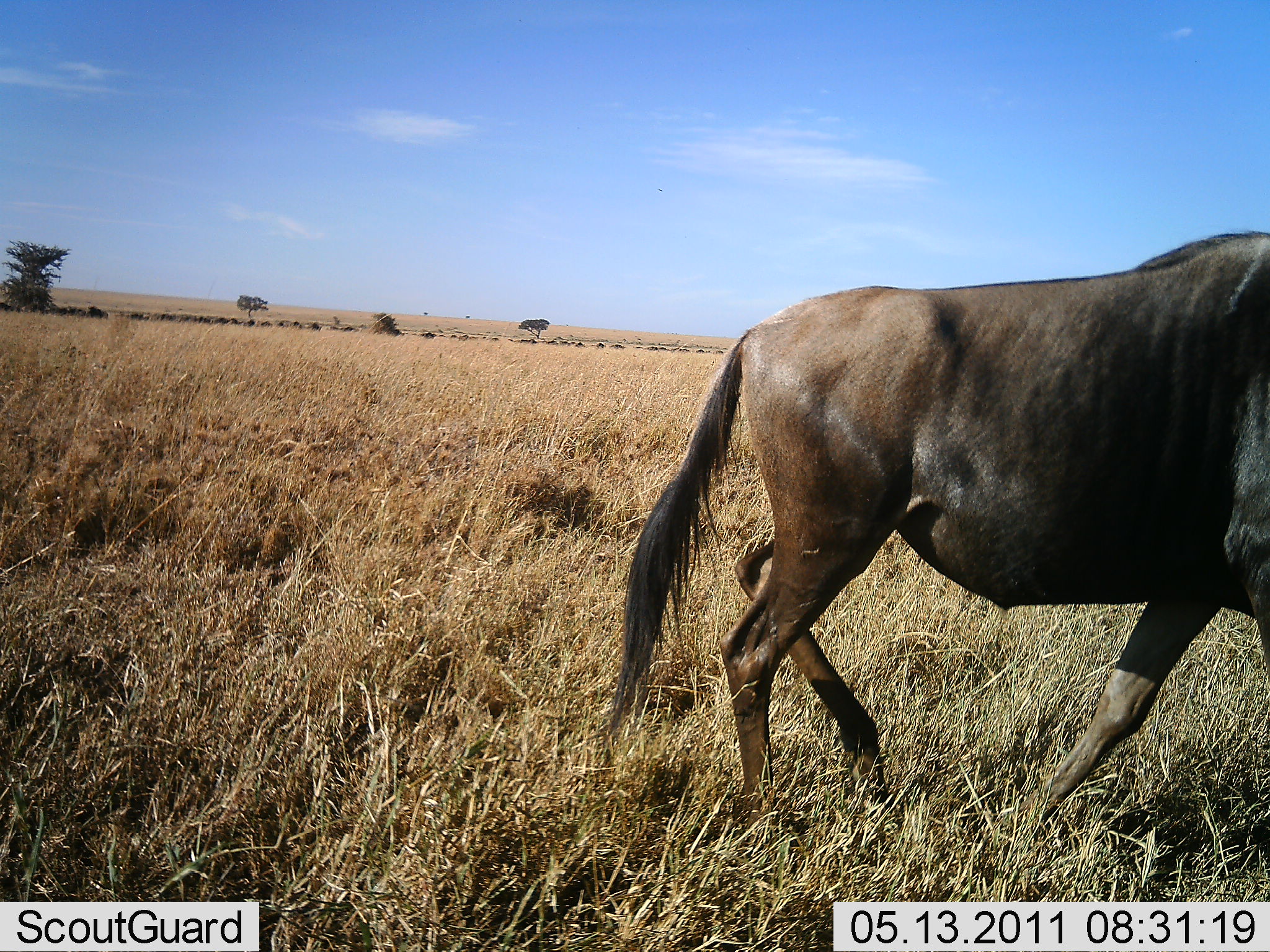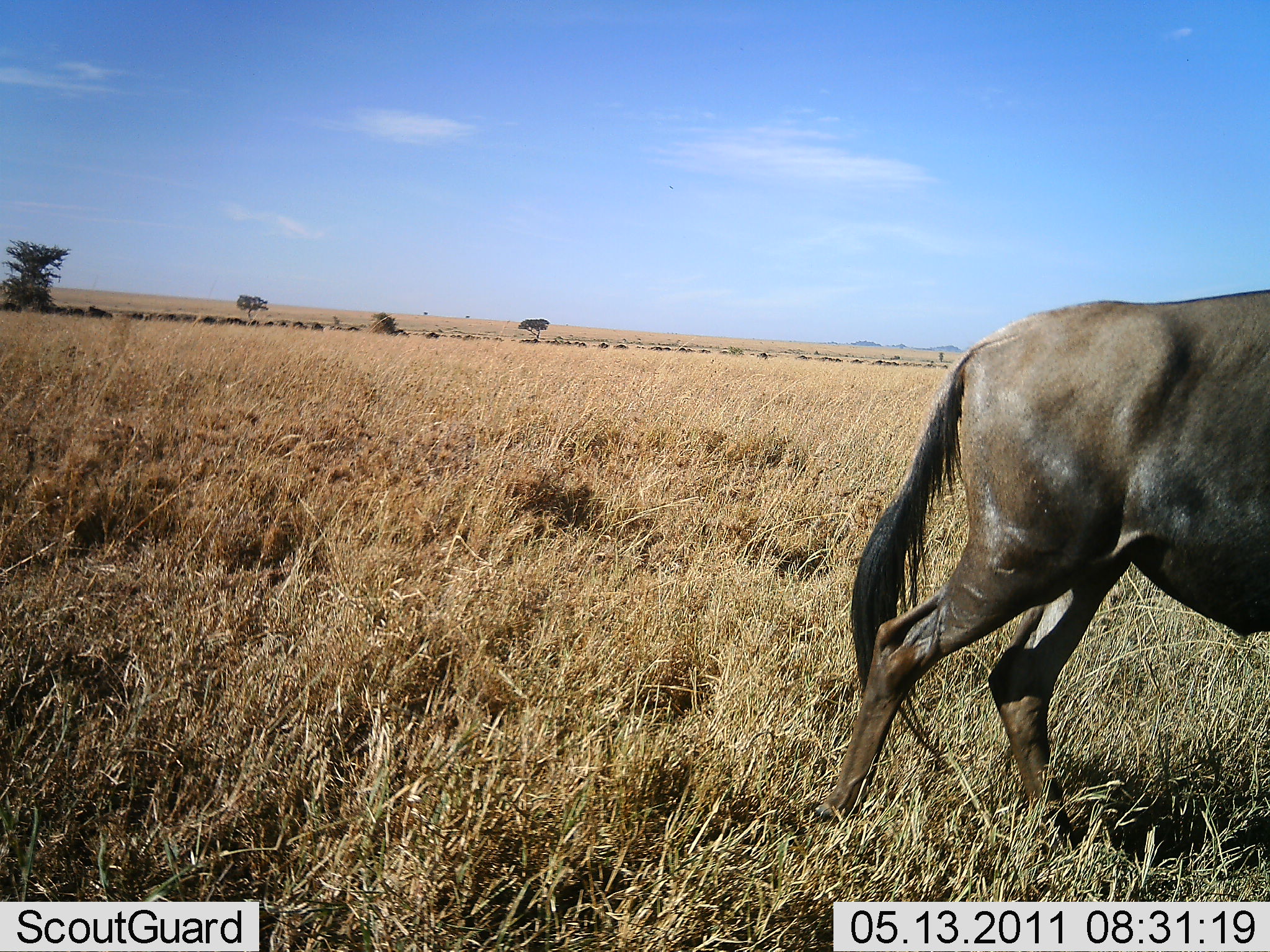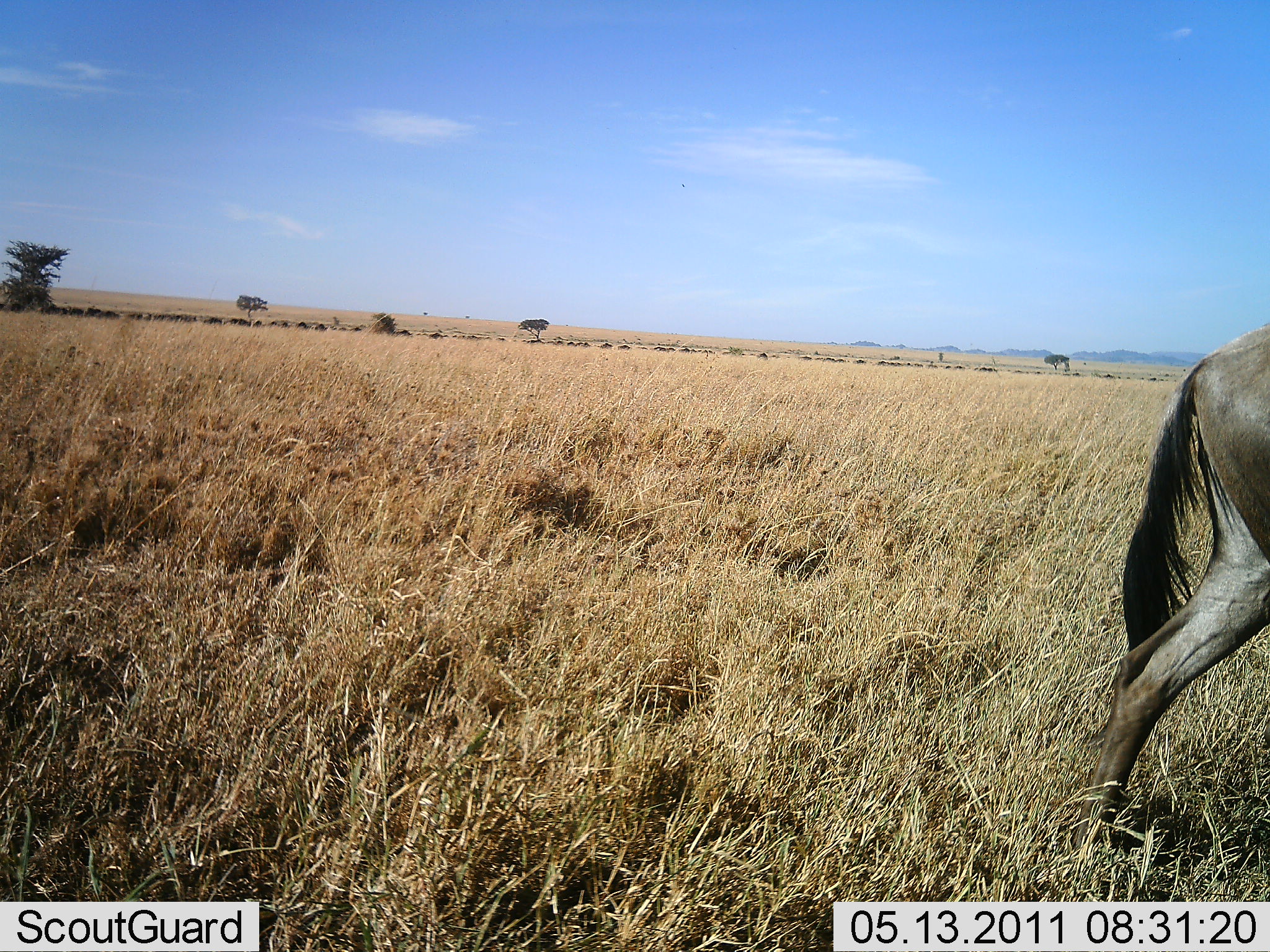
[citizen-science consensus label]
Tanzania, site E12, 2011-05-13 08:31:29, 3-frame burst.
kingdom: Animalia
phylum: Chordata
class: Mammalia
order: Artiodactyla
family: Bovidae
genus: Connochaetes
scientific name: Connochaetes taurinus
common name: blue wildebeest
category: wildebeest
Wildebeest (blue wildebeest) (Connochaetes taurinus), count 1. Behavior (volunteer vote fractions): standing 0%, resting 0%, moving 100%, interacting 0%. Young present (vote fraction): 0%. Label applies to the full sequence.